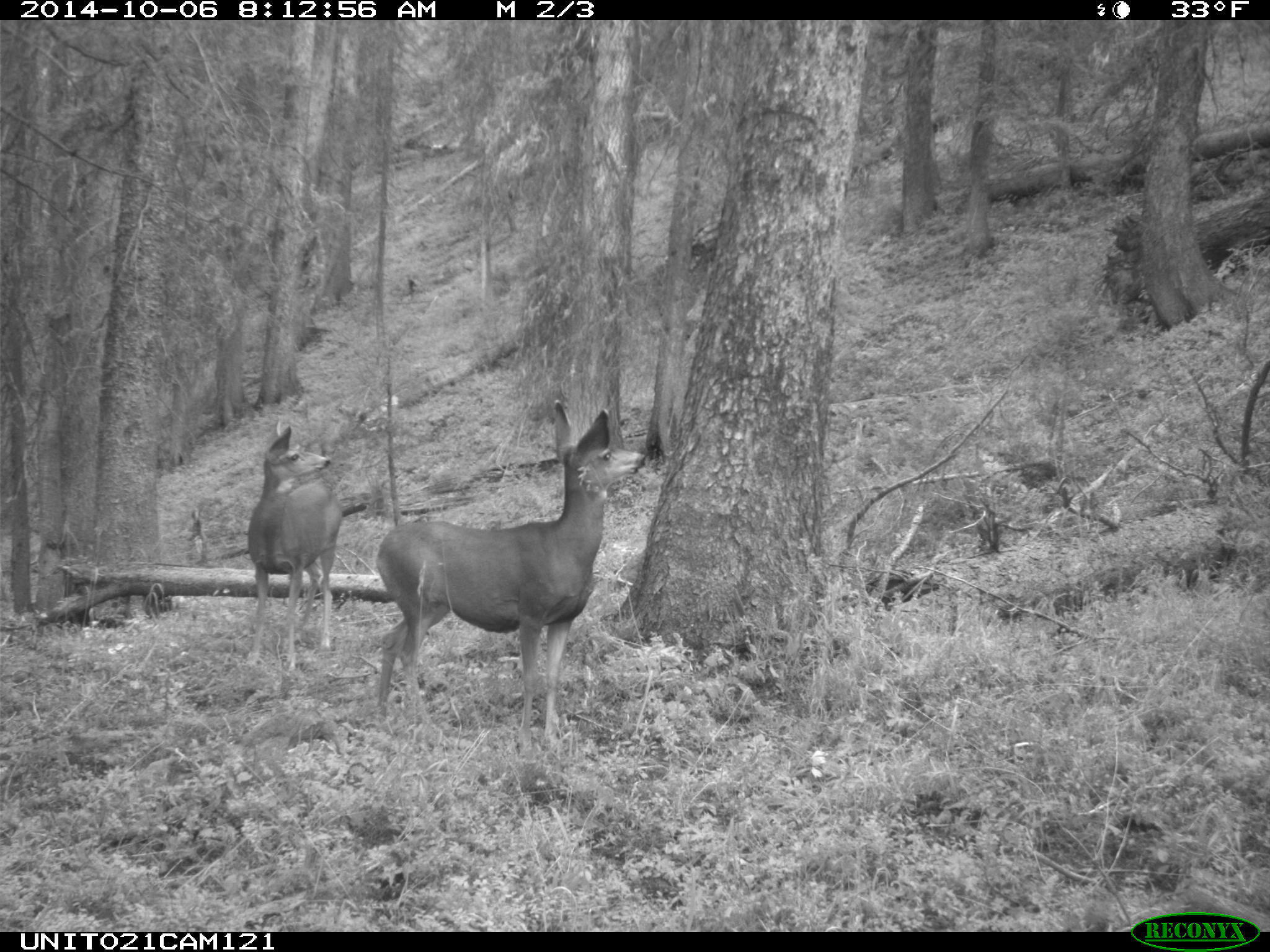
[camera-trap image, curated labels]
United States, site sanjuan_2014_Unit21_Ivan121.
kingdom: Animalia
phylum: Chordata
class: Mammalia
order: Artiodactyla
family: Cervidae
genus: Odocoileus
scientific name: Odocoileus hemionus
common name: mule deer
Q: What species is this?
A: Odocoileus hemionus (mule deer).